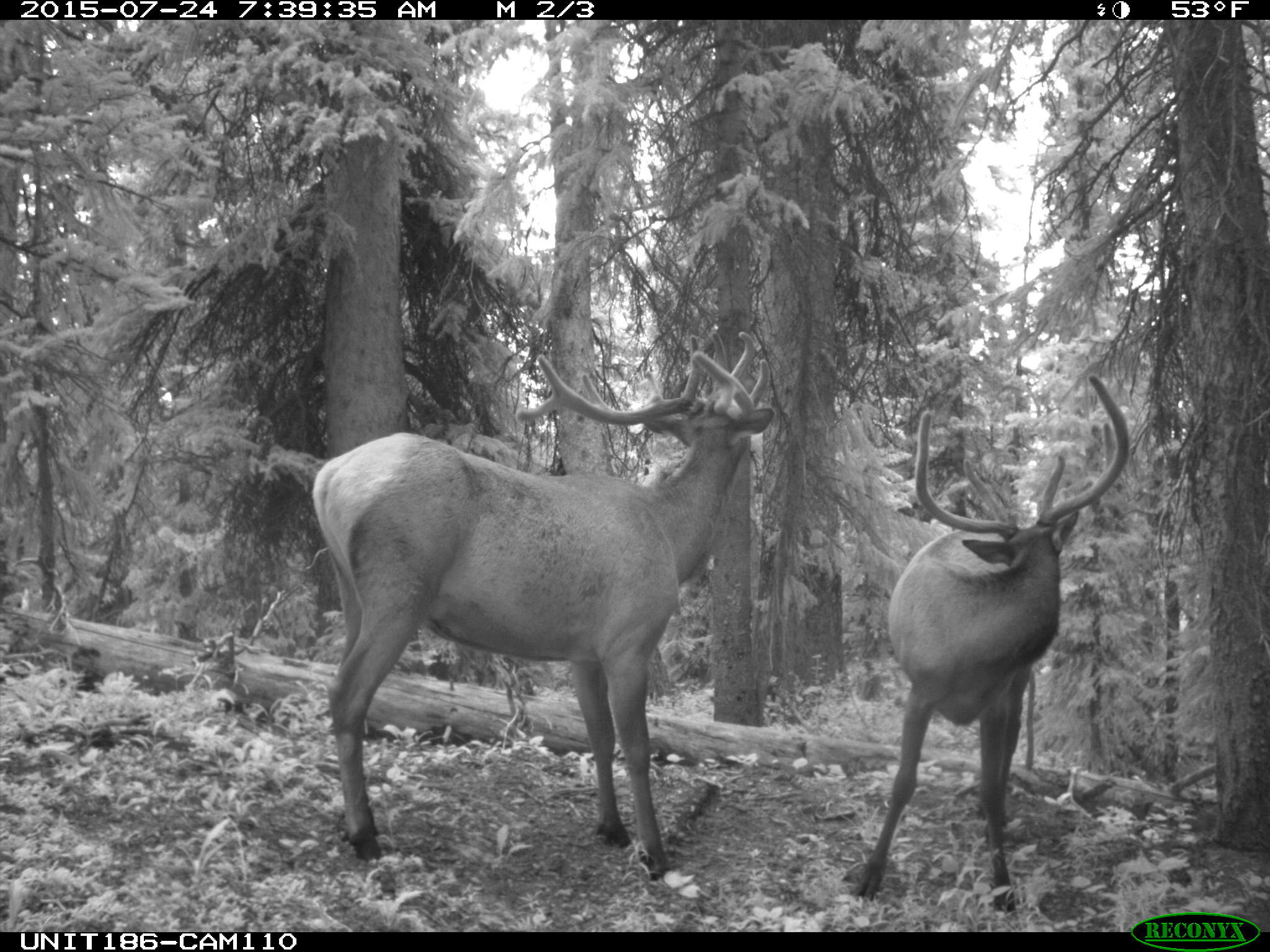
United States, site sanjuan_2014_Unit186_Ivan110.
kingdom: Animalia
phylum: Chordata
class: Mammalia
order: Artiodactyla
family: Cervidae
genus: Cervus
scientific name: Cervus elaphus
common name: red deer